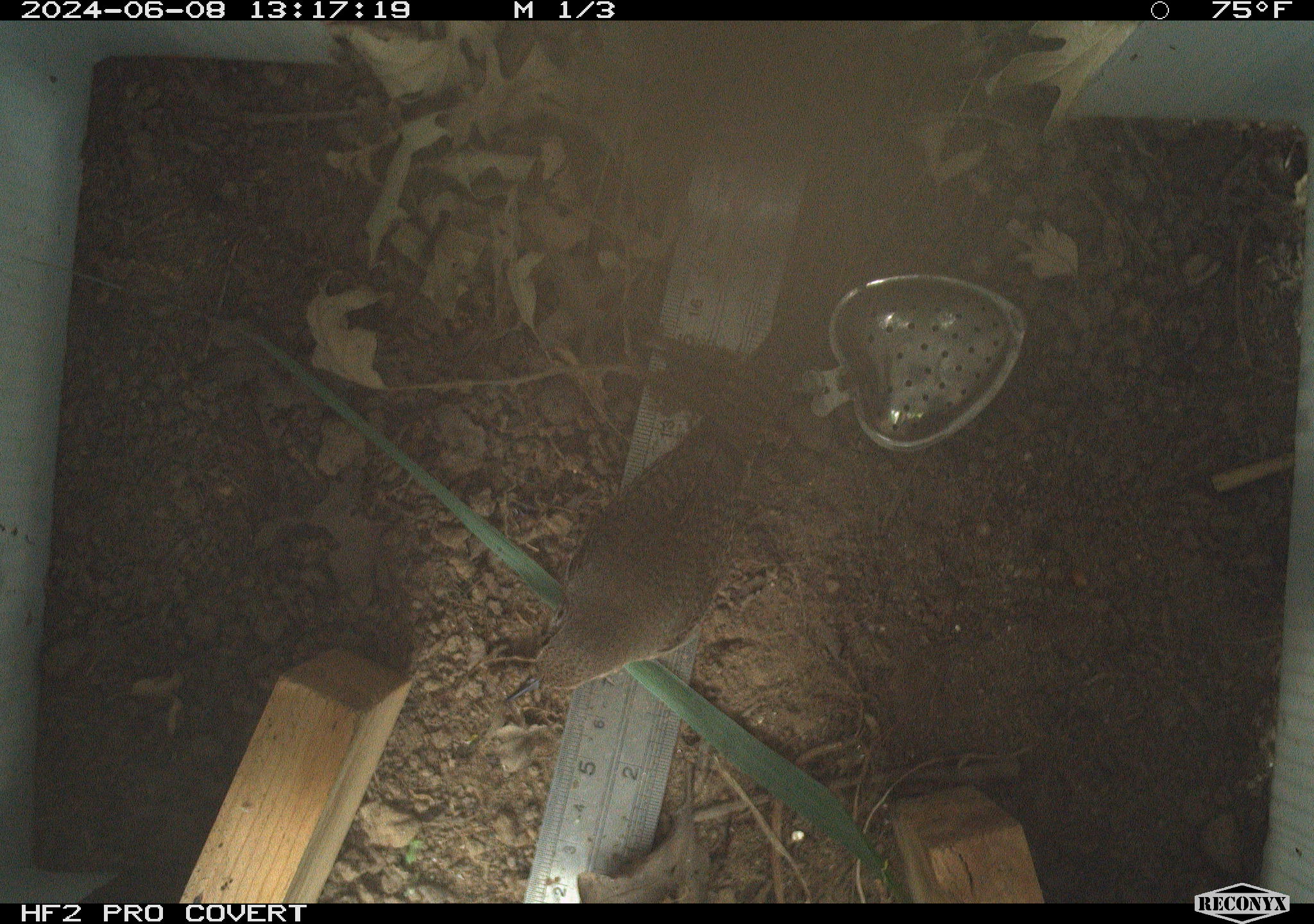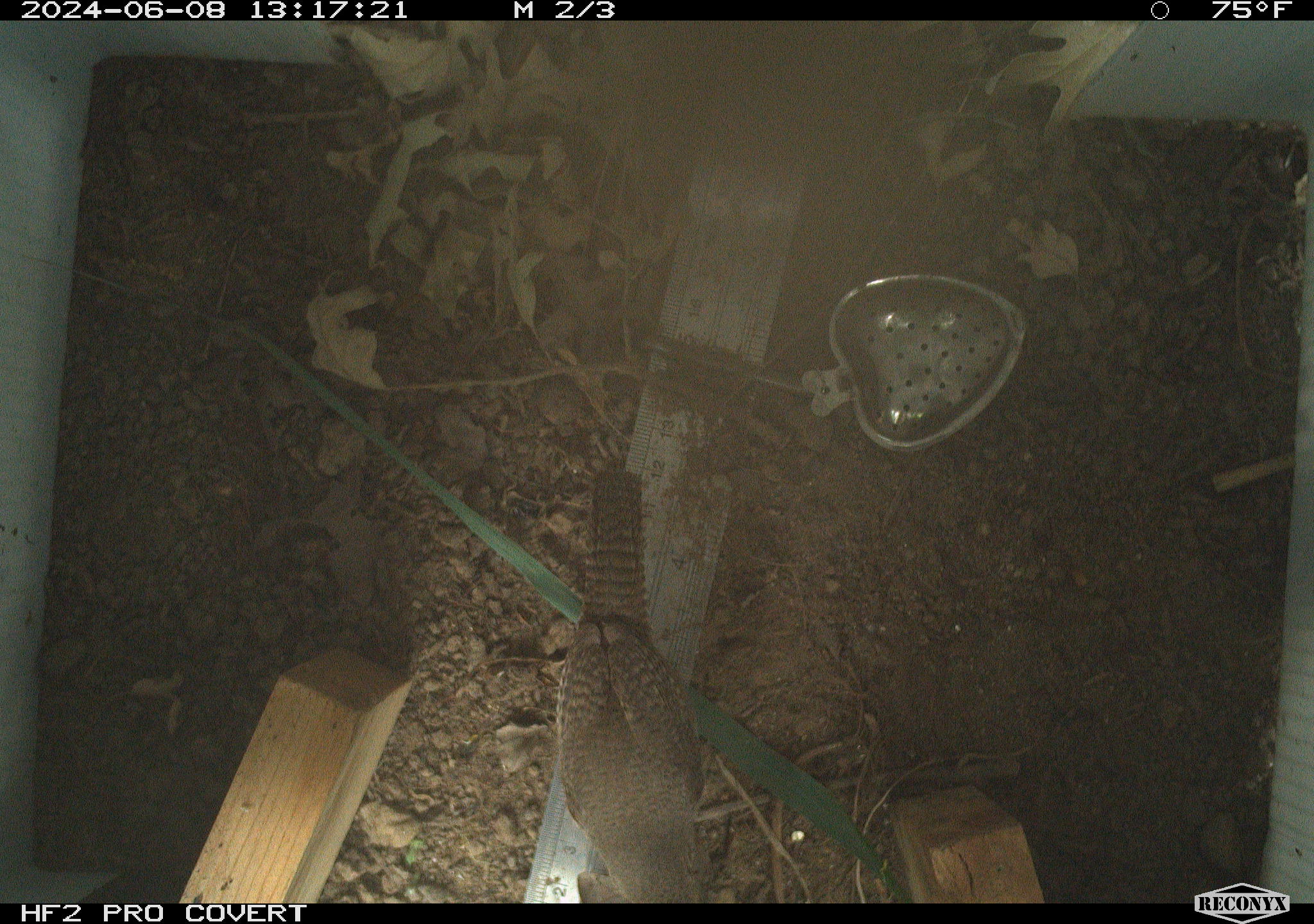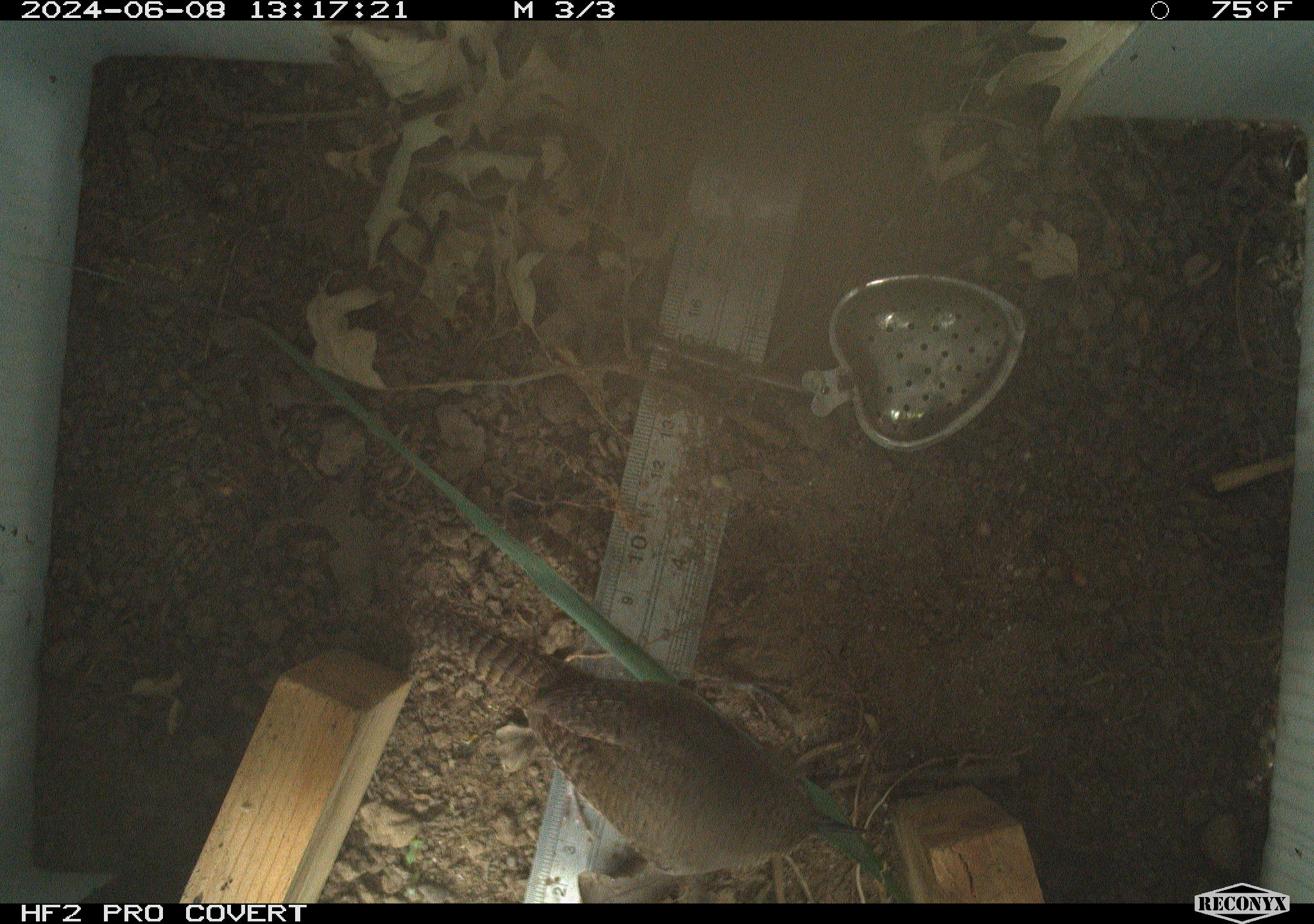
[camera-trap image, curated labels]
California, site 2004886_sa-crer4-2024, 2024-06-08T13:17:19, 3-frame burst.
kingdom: Animalia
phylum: Chordata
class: Aves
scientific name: Aves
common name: bird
Bird (Aves).